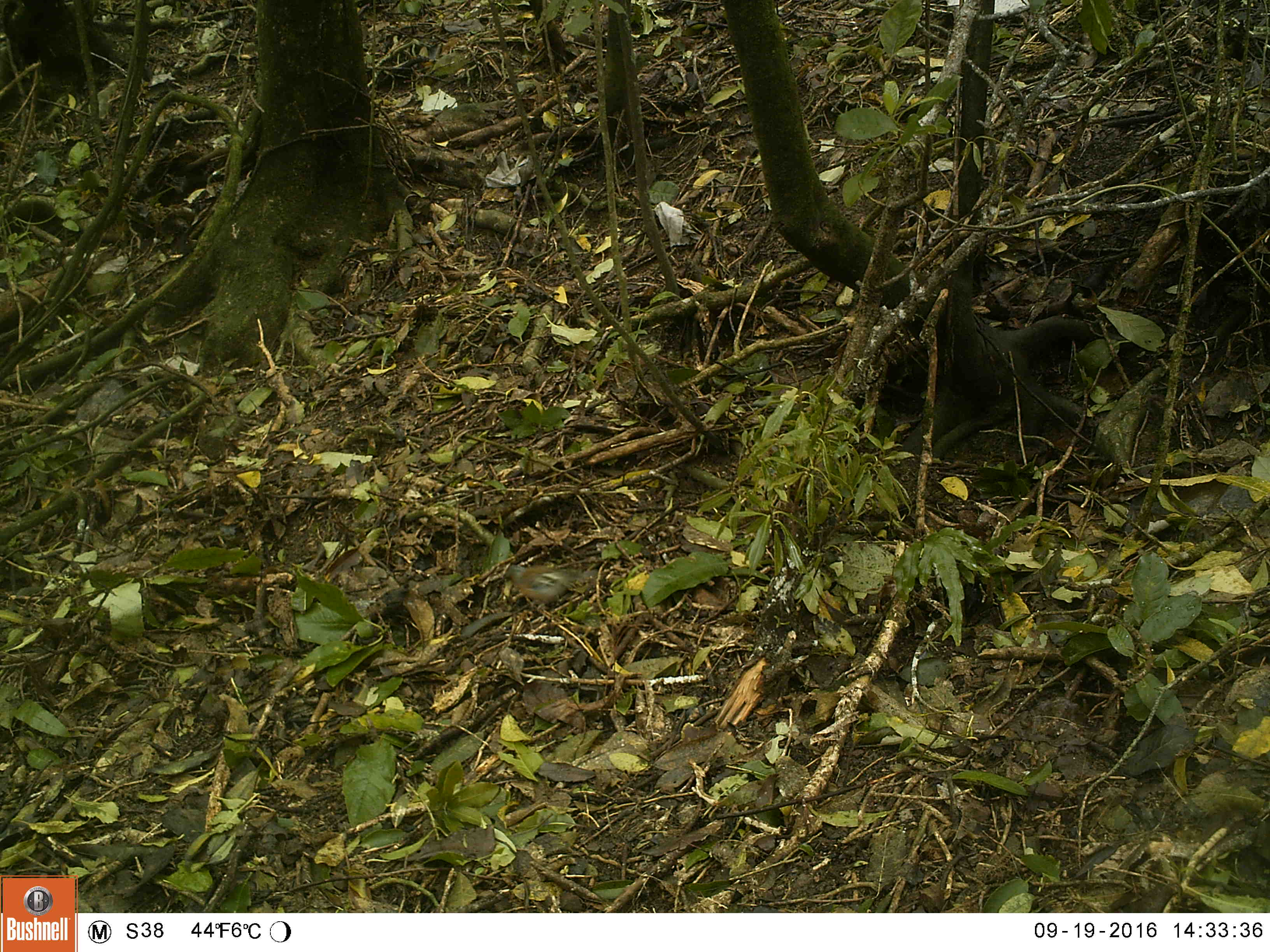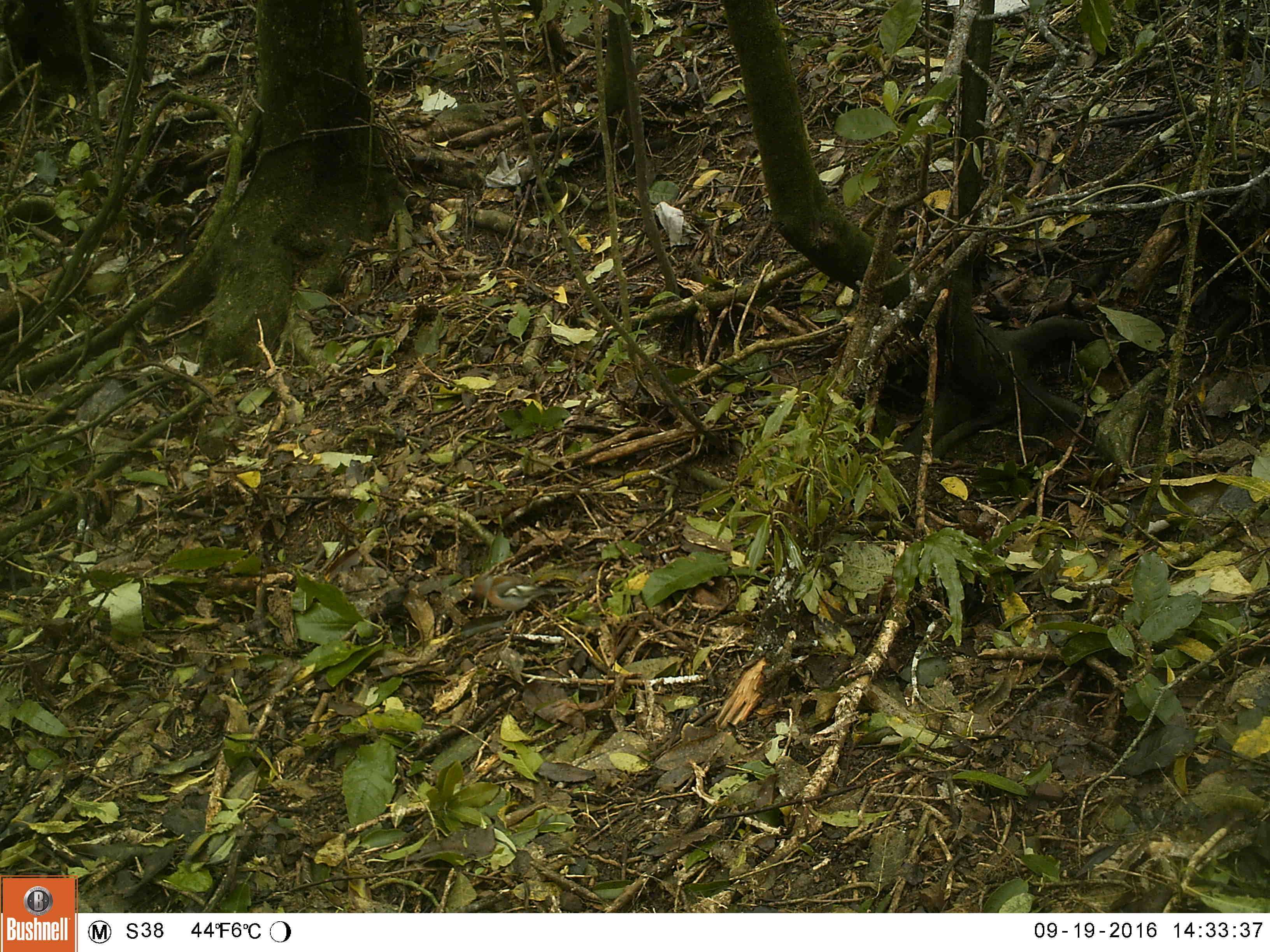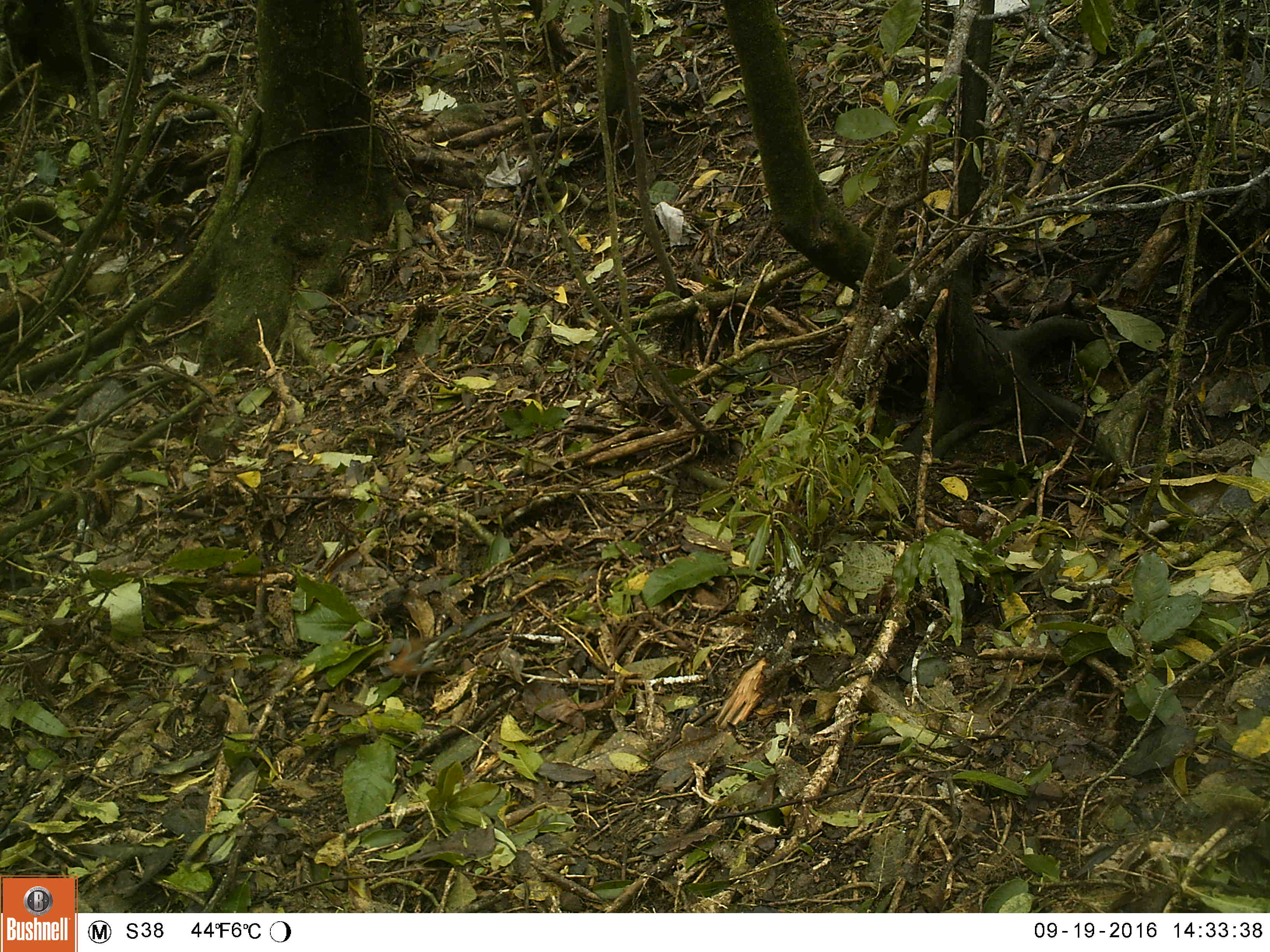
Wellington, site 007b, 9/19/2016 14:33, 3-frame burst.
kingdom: Animalia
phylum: Chordata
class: Aves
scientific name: Aves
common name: bird